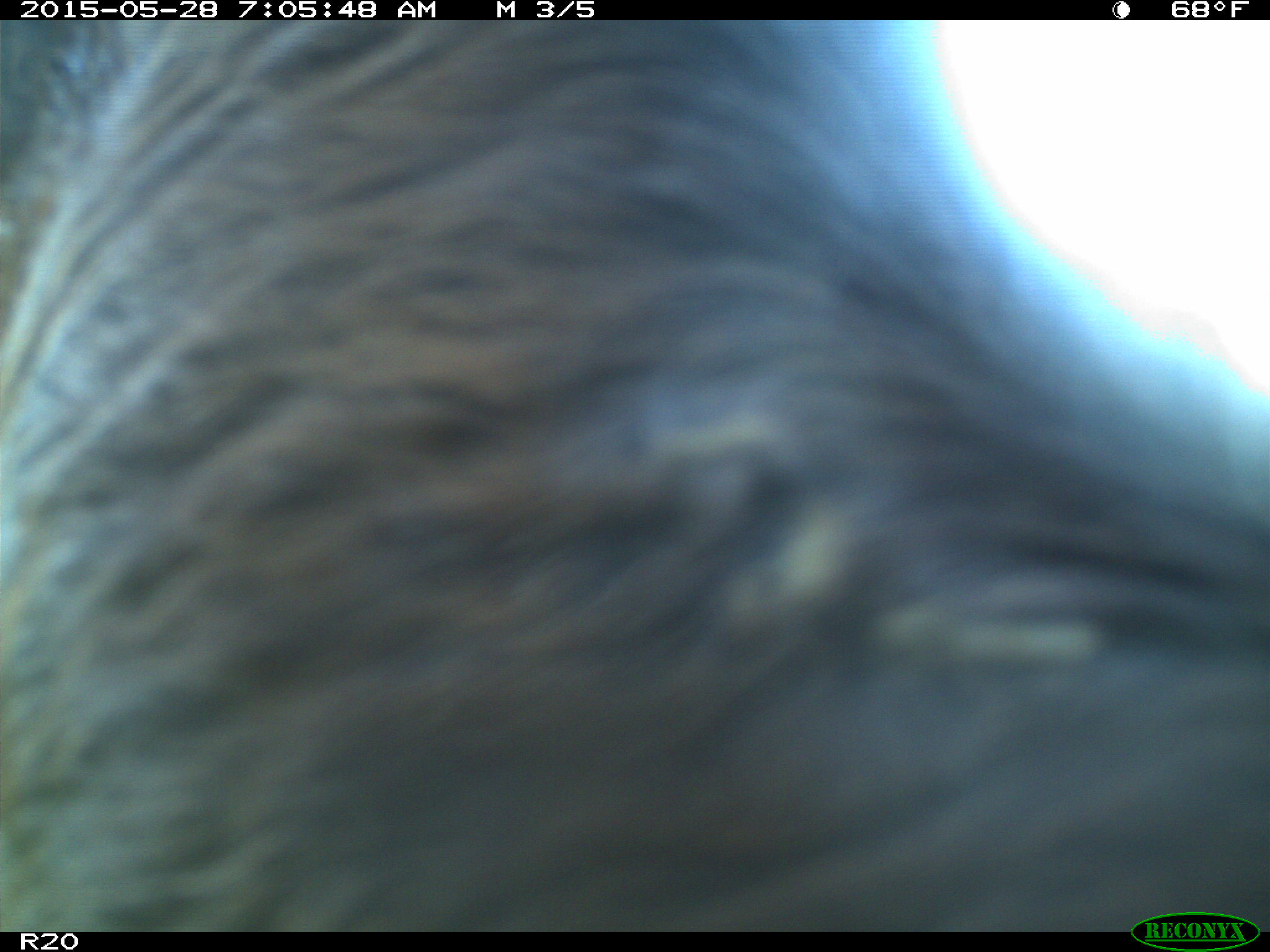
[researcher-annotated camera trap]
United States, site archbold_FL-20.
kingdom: Animalia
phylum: Chordata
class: Mammalia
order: Artiodactyla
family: Bovidae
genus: Bos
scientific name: Bos taurus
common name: domestic cow